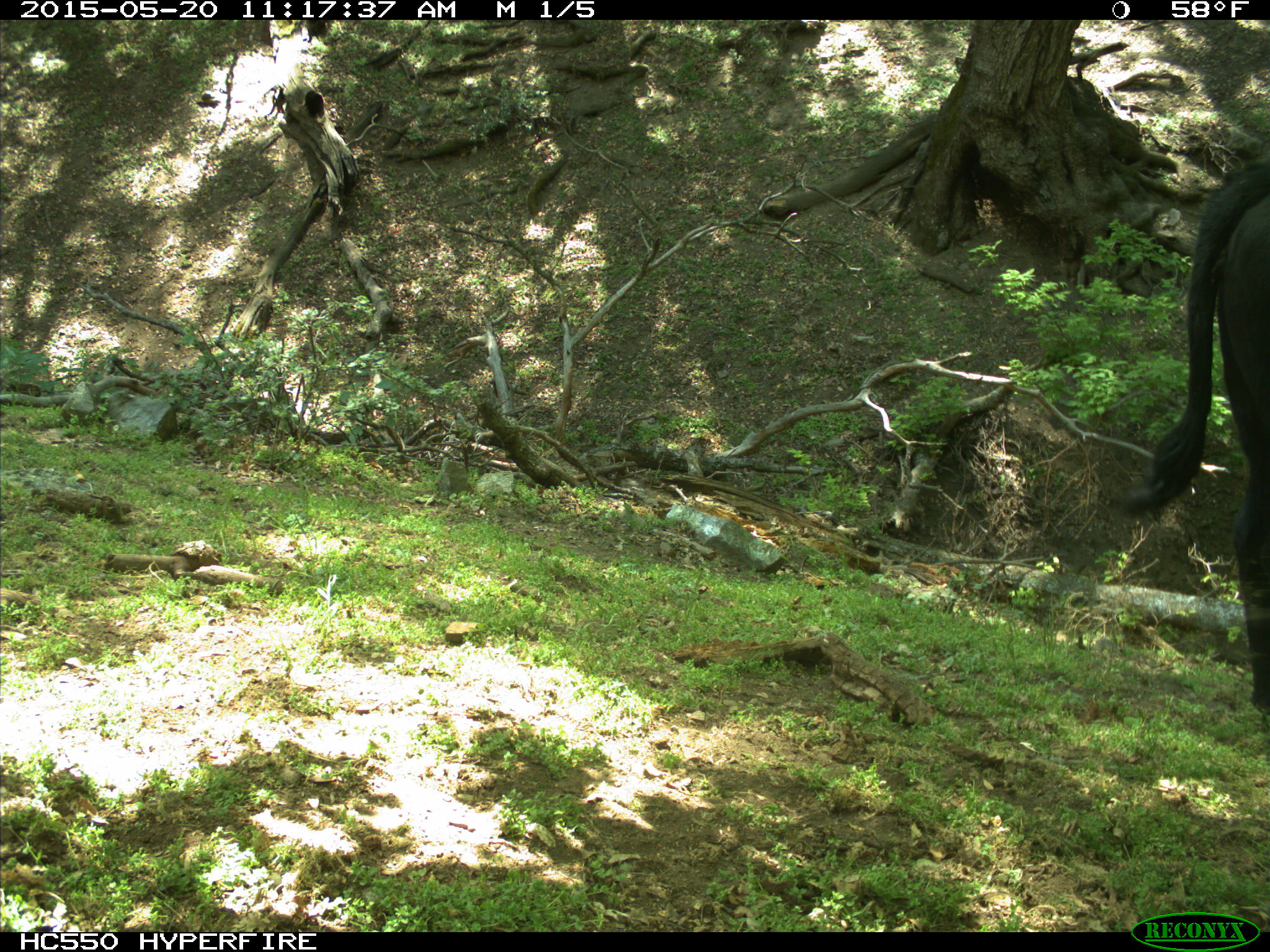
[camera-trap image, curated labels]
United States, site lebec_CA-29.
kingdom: Animalia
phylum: Chordata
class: Mammalia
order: Artiodactyla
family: Bovidae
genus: Bos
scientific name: Bos taurus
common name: domestic cow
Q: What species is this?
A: Bos taurus (domestic cow).